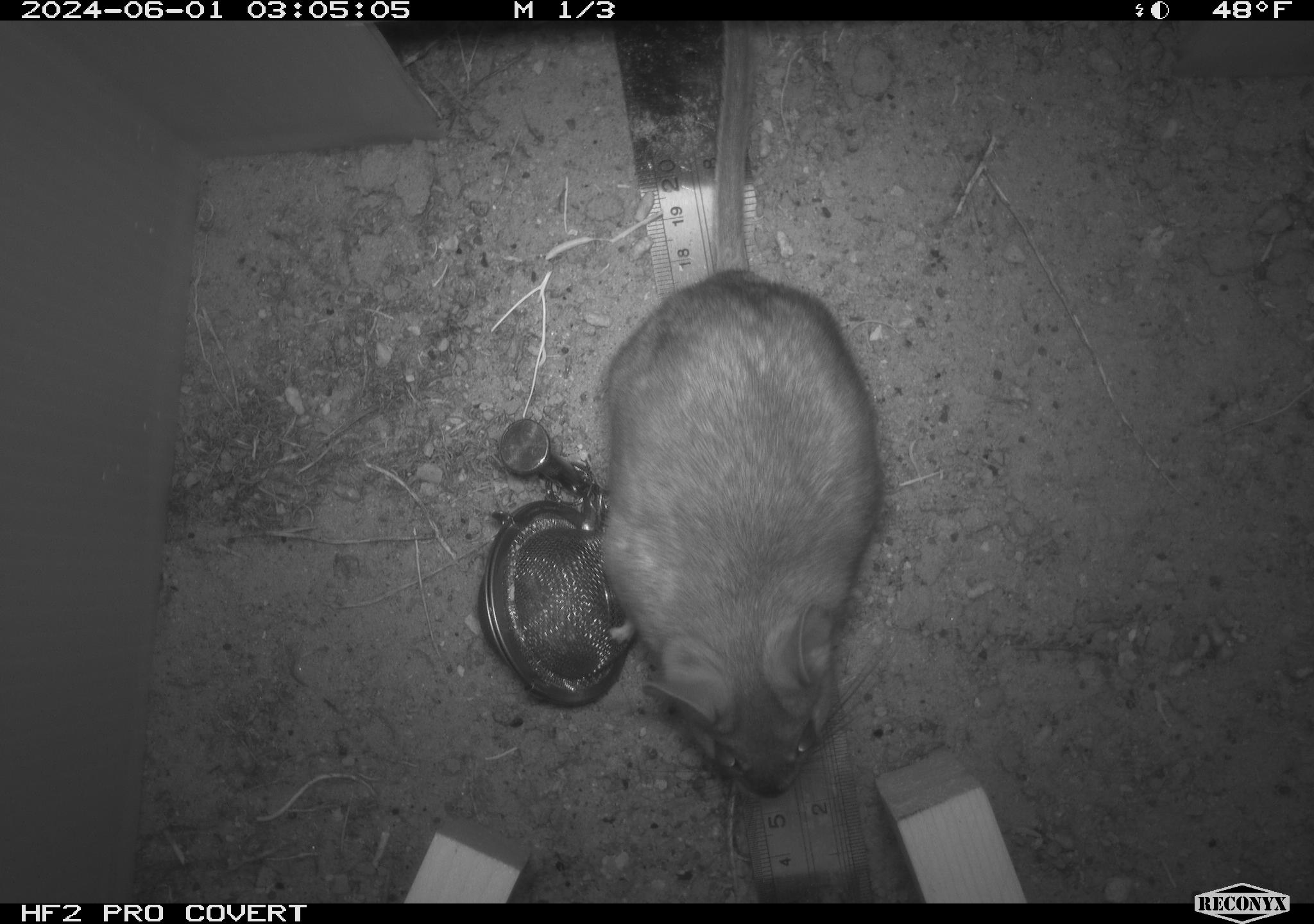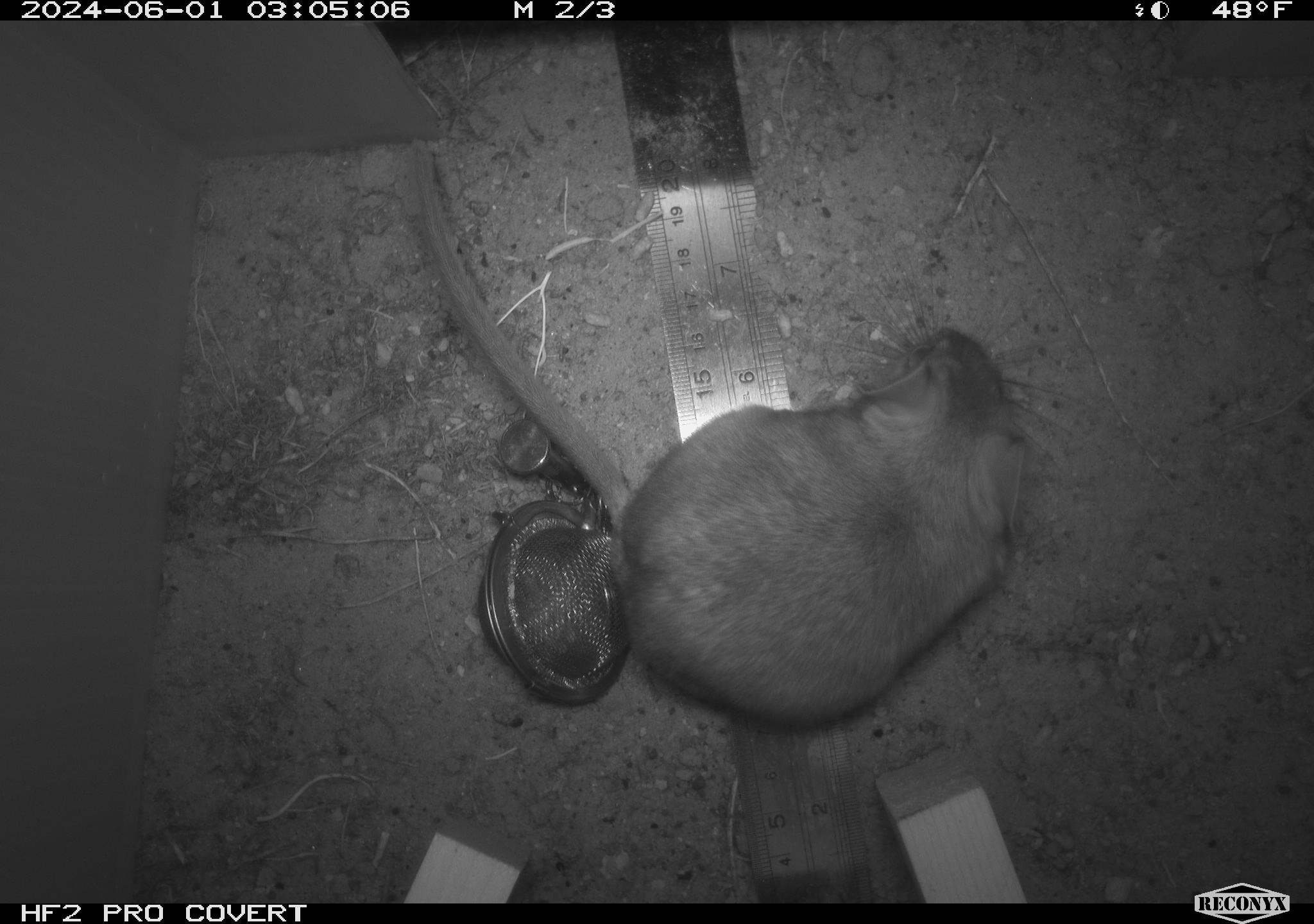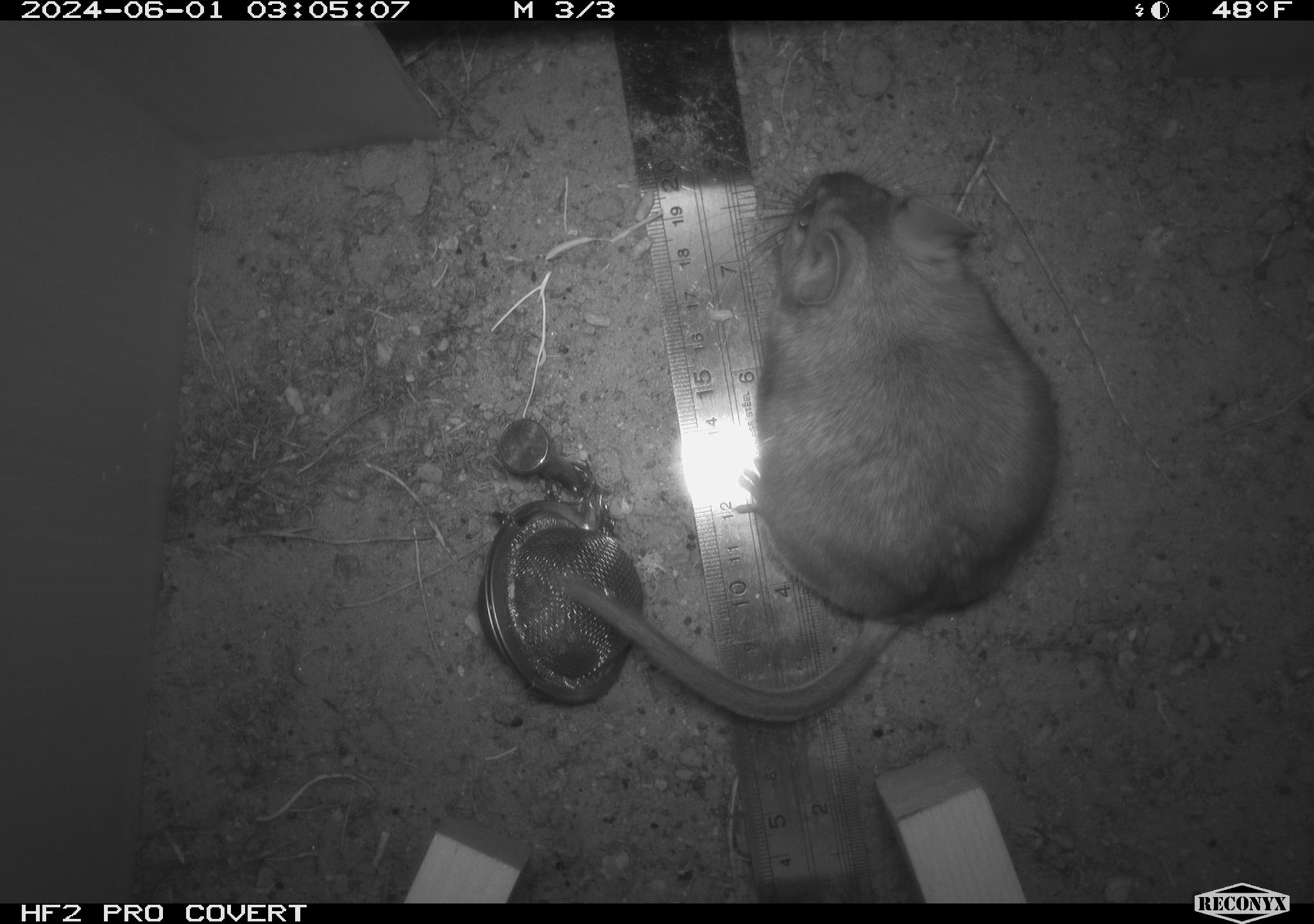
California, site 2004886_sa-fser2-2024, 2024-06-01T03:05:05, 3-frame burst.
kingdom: Animalia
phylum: Chordata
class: Mammalia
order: Rodentia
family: Cricetidae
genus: Neotoma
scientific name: Neotoma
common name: pack rat or woodrat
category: neotoma species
Neotoma species (pack rat or woodrat) (Neotoma).